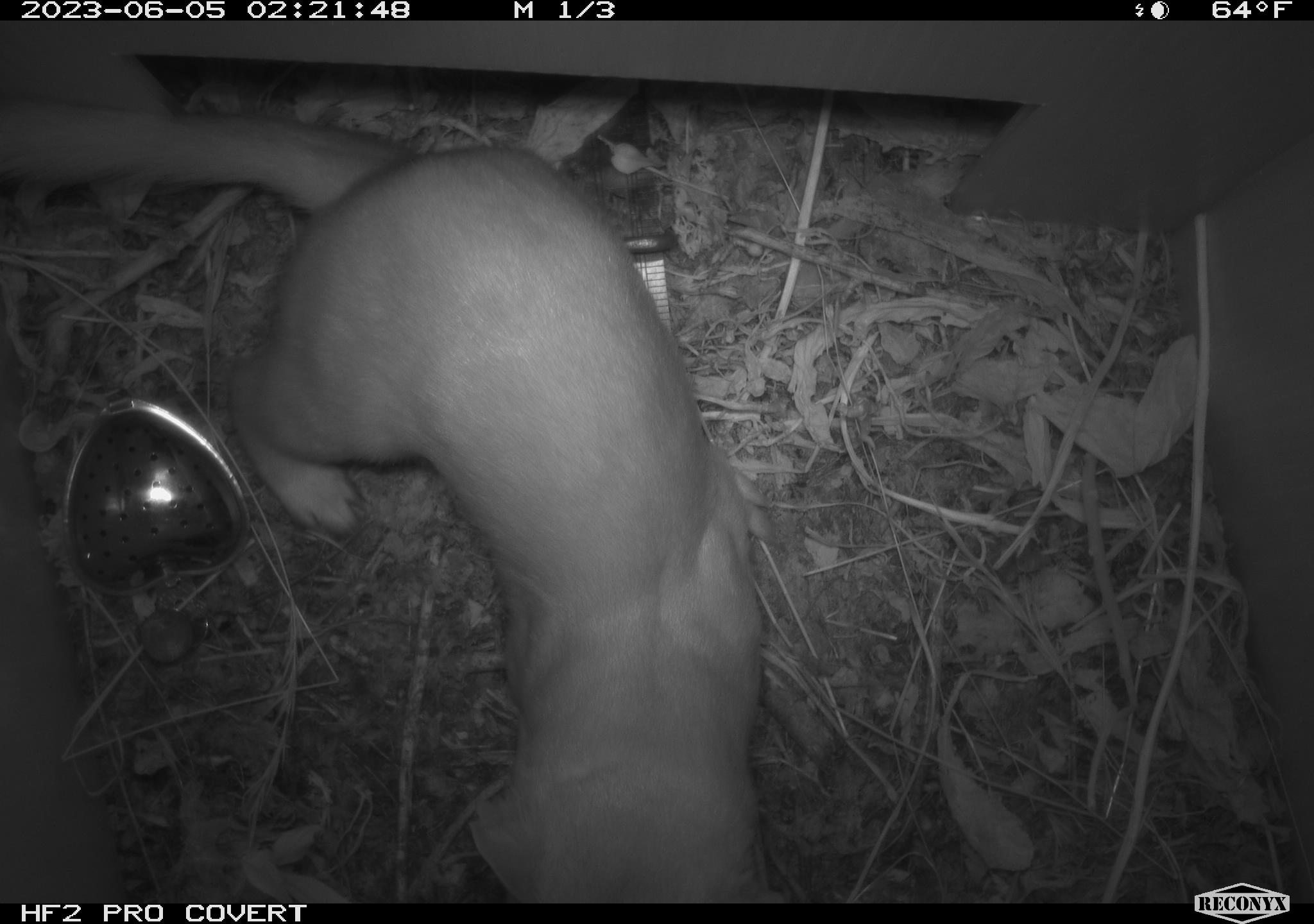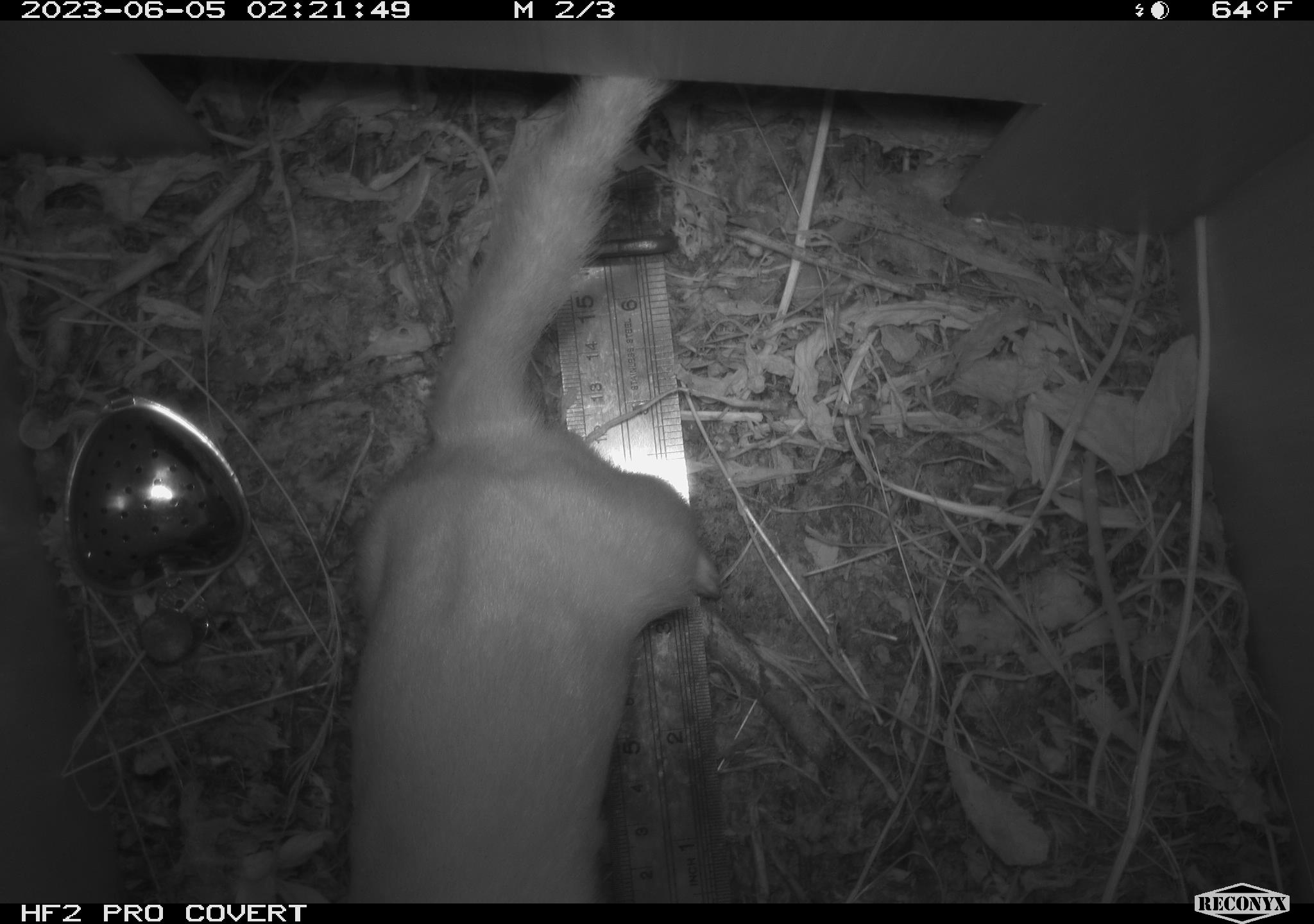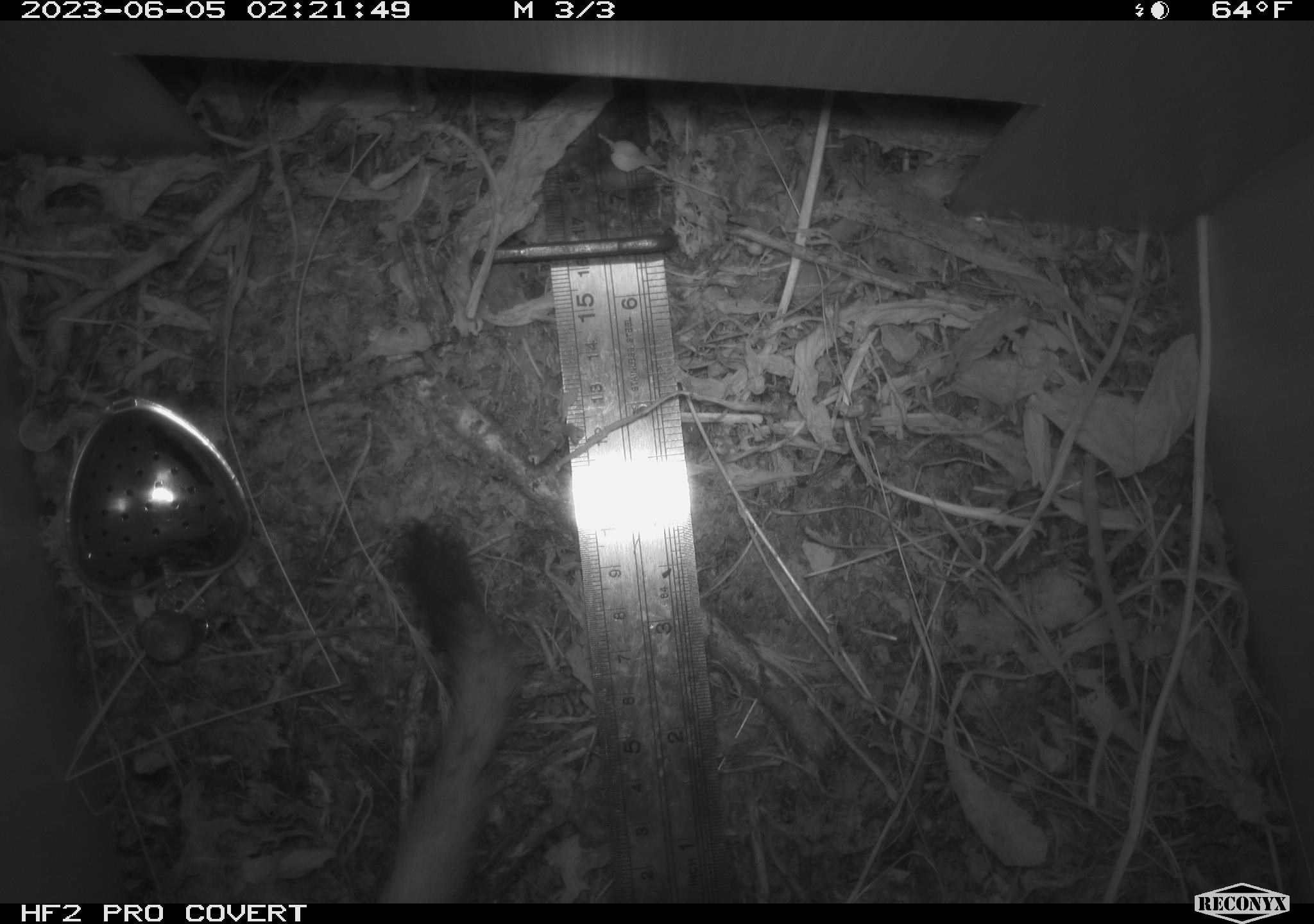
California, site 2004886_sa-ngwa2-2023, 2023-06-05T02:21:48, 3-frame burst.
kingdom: Animalia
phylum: Chordata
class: Mammalia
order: Carnivora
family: Mustelidae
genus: Neogale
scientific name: Neogale frenata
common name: long-tailed weasel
Long-tailed weasel (Neogale frenata).